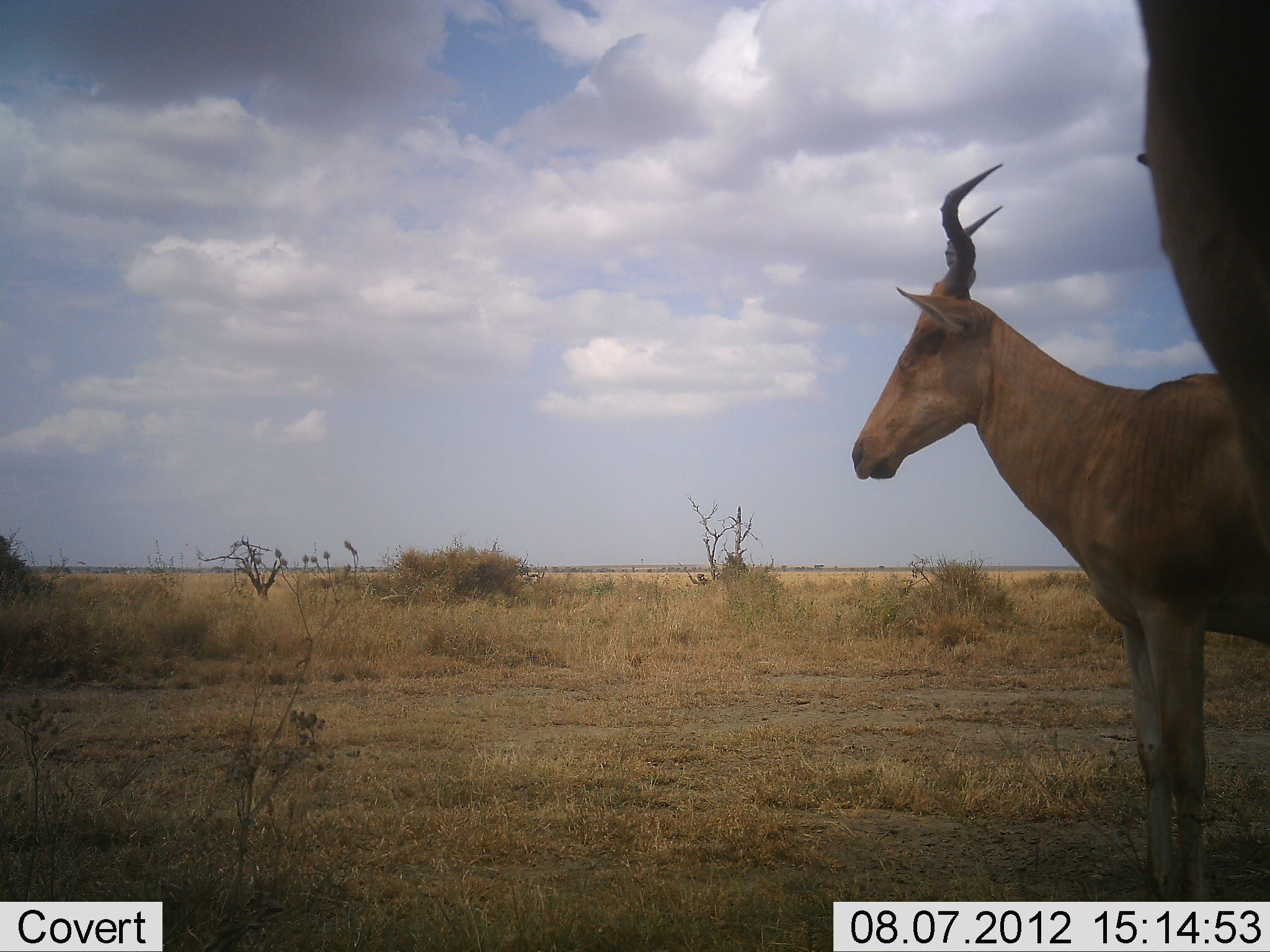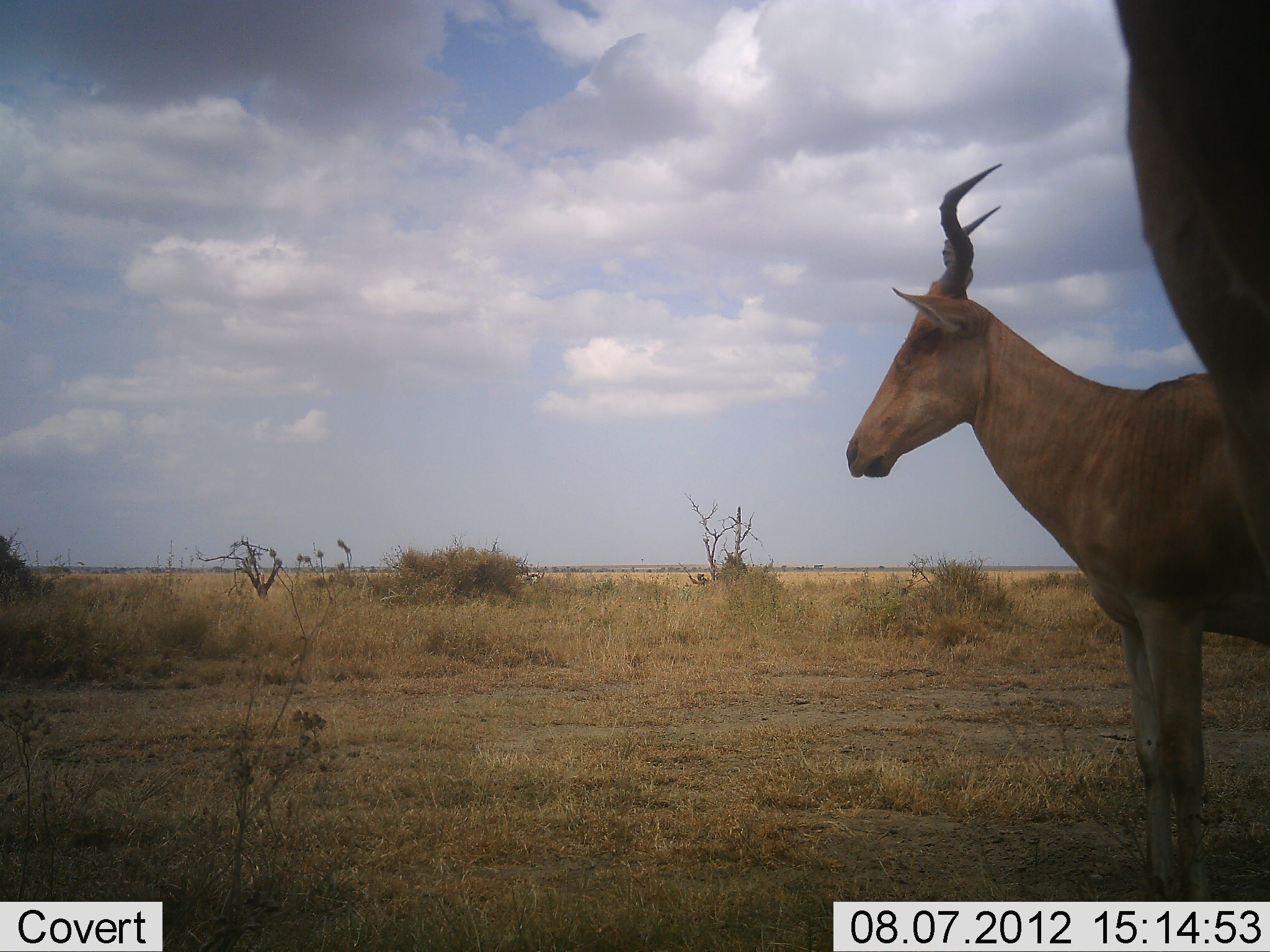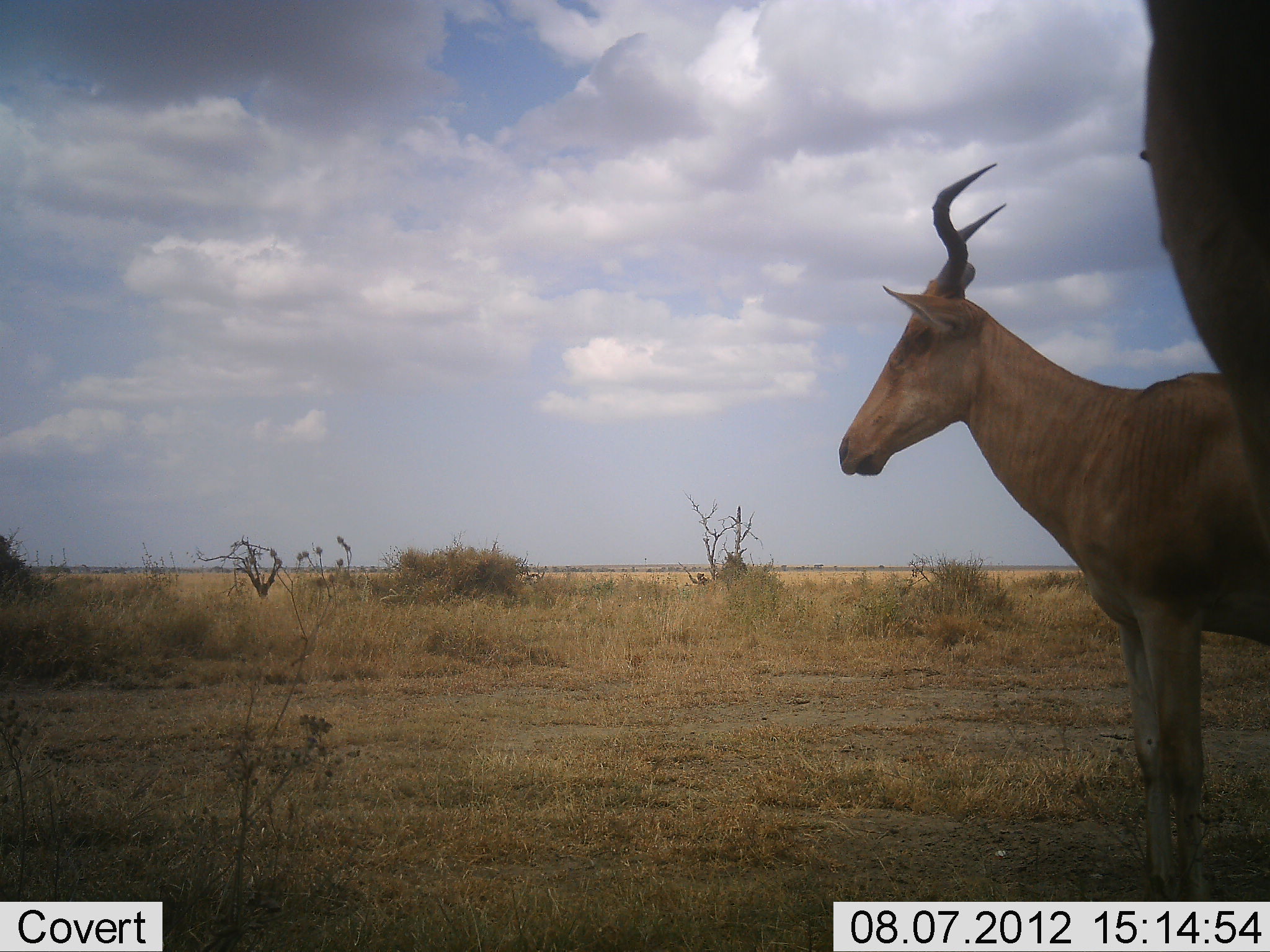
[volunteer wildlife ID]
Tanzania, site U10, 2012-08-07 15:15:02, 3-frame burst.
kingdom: Animalia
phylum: Chordata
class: Mammalia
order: Artiodactyla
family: Bovidae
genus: Alcelaphus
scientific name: Alcelaphus buselaphus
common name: hartebeest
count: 2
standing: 100%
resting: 0%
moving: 0%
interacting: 0%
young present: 0%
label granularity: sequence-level